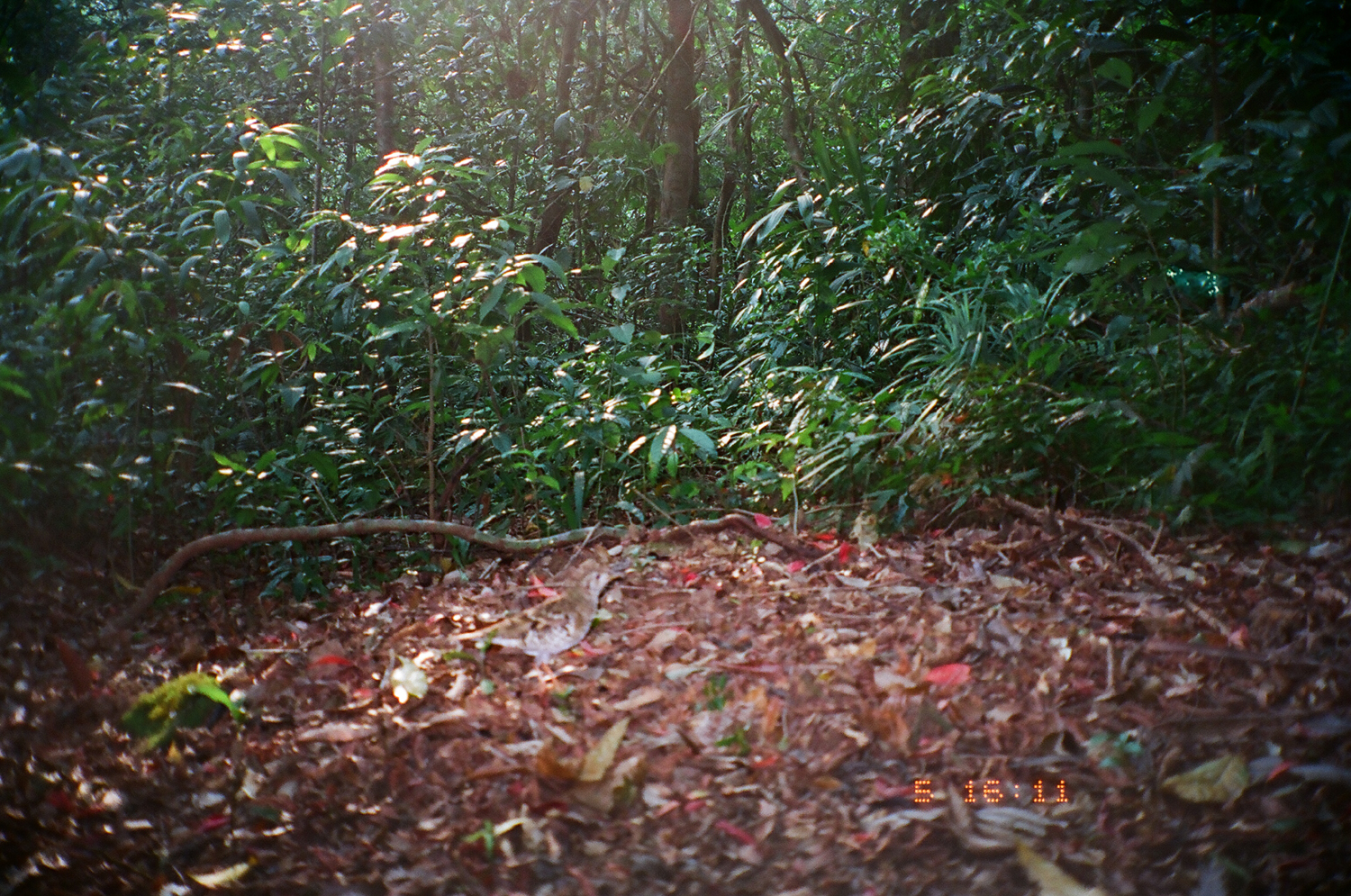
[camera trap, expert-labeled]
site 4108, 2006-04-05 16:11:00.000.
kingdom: Animalia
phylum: Chordata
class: Aves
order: Passeriformes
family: Turdidae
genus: Zoothera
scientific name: Zoothera dauma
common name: scaly thrush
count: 1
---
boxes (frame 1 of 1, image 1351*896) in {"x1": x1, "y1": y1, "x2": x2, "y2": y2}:
zoothera dauma: {"x1": 454, "y1": 567, "x2": 625, "y2": 672}